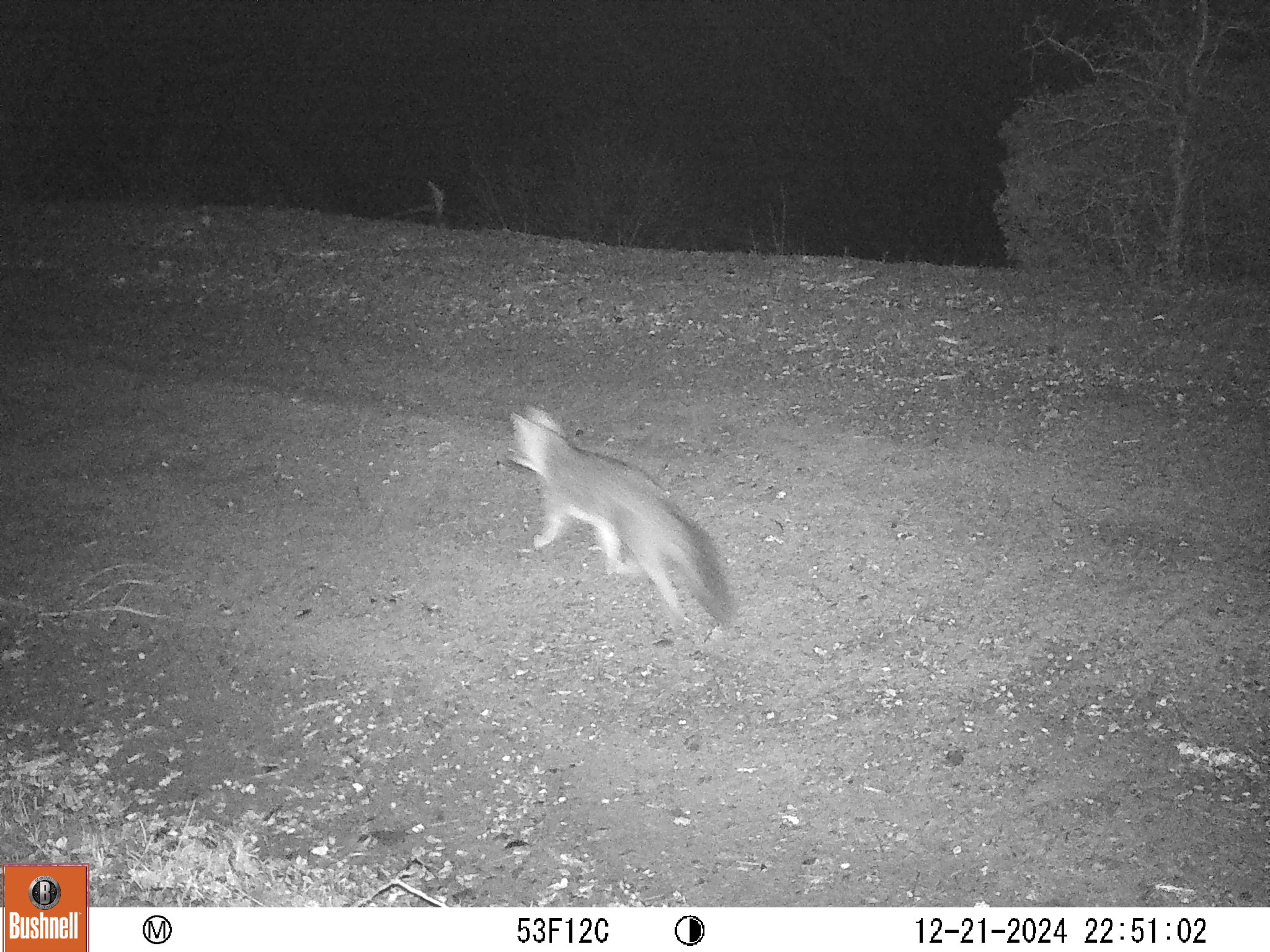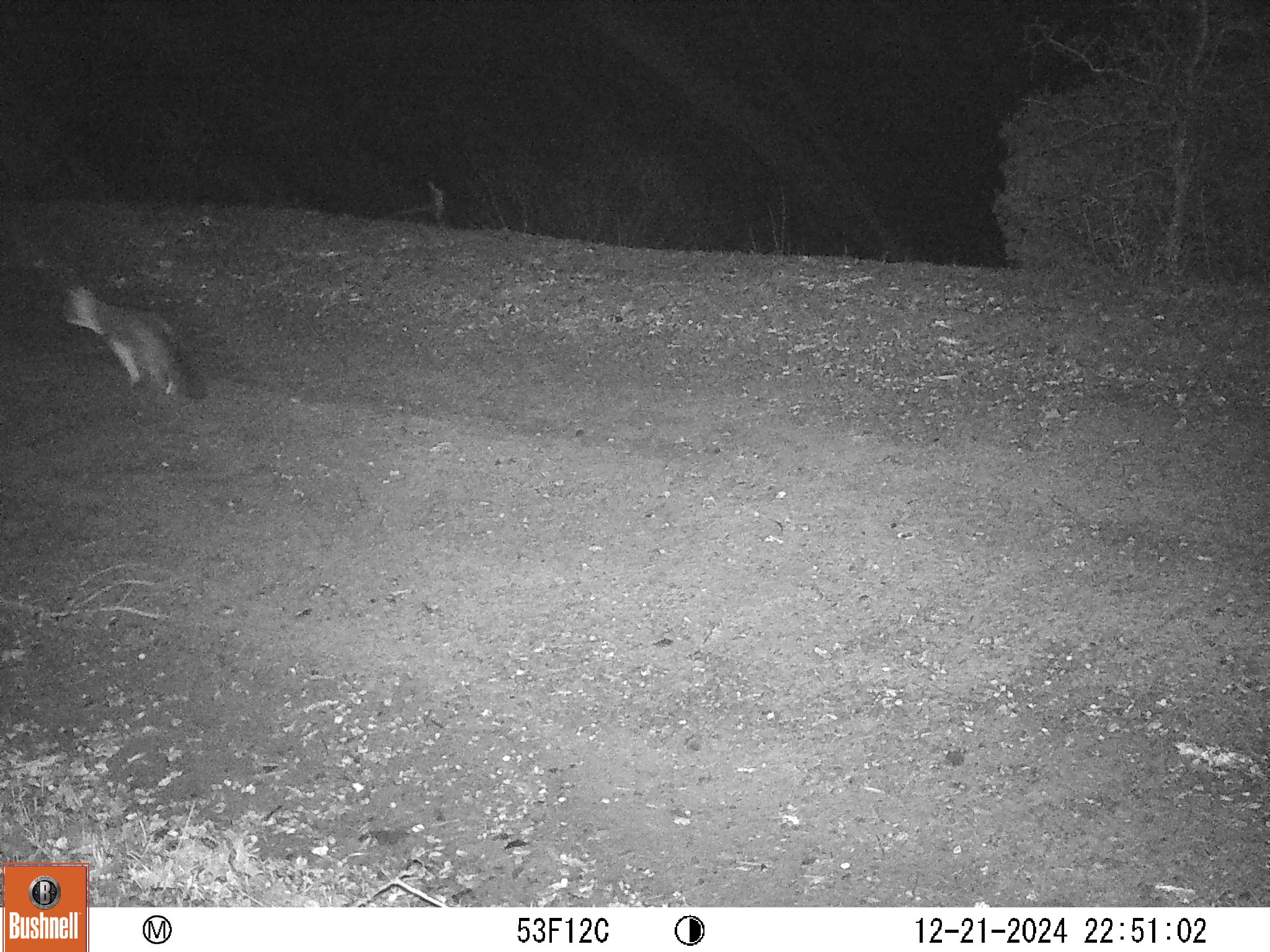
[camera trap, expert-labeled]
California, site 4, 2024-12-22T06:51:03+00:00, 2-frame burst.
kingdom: Animalia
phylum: Chordata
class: Mammalia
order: Carnivora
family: Canidae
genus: Urocyon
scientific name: Urocyon cinereoargenteus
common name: gray fox